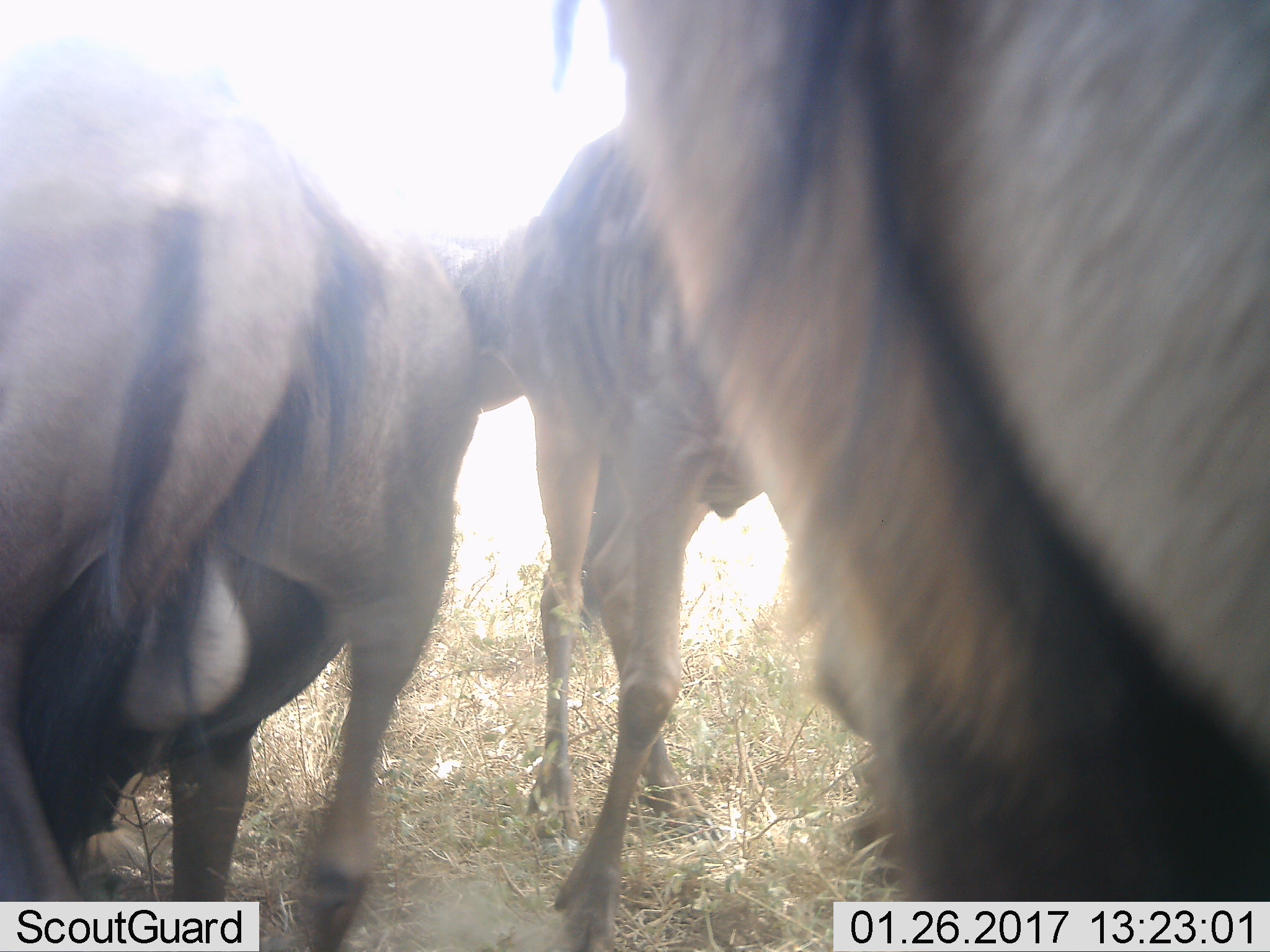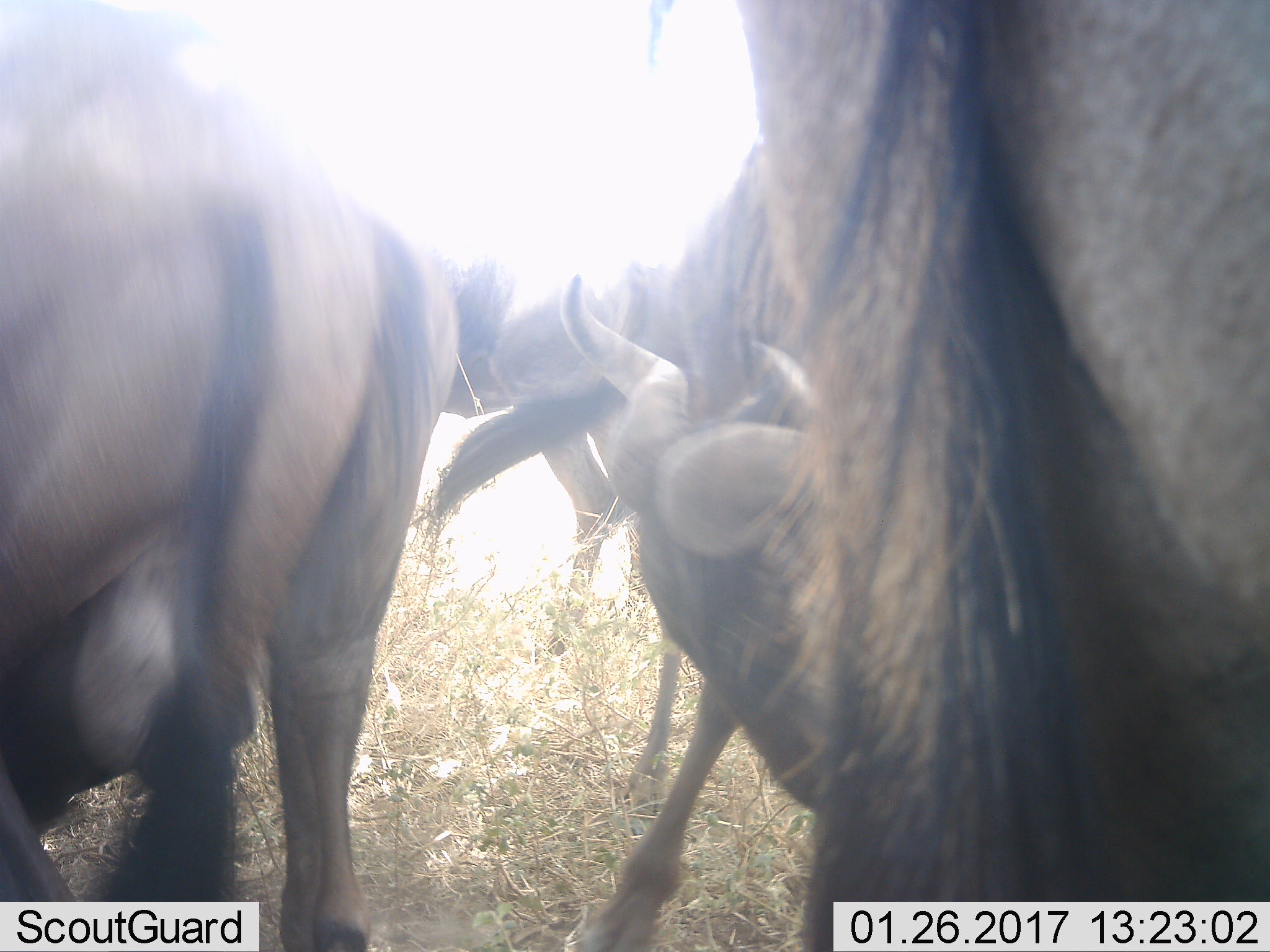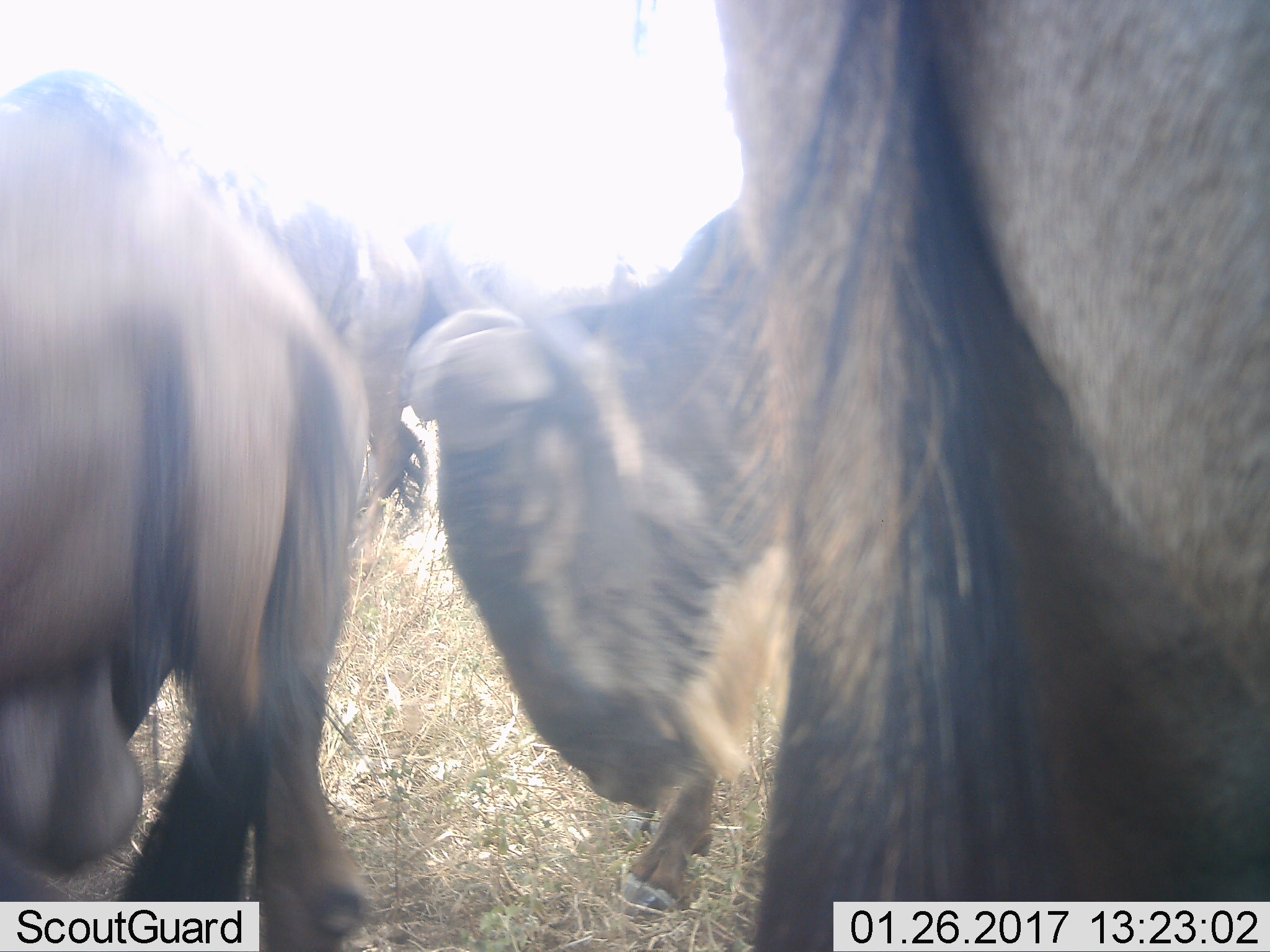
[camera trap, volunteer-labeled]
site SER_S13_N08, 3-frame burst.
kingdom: Animalia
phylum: Chordata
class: Mammalia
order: Artiodactyla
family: Bovidae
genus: Connochaetes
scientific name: Connochaetes taurinus taurinus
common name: blue wildebeest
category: wildebeestblue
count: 3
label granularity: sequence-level